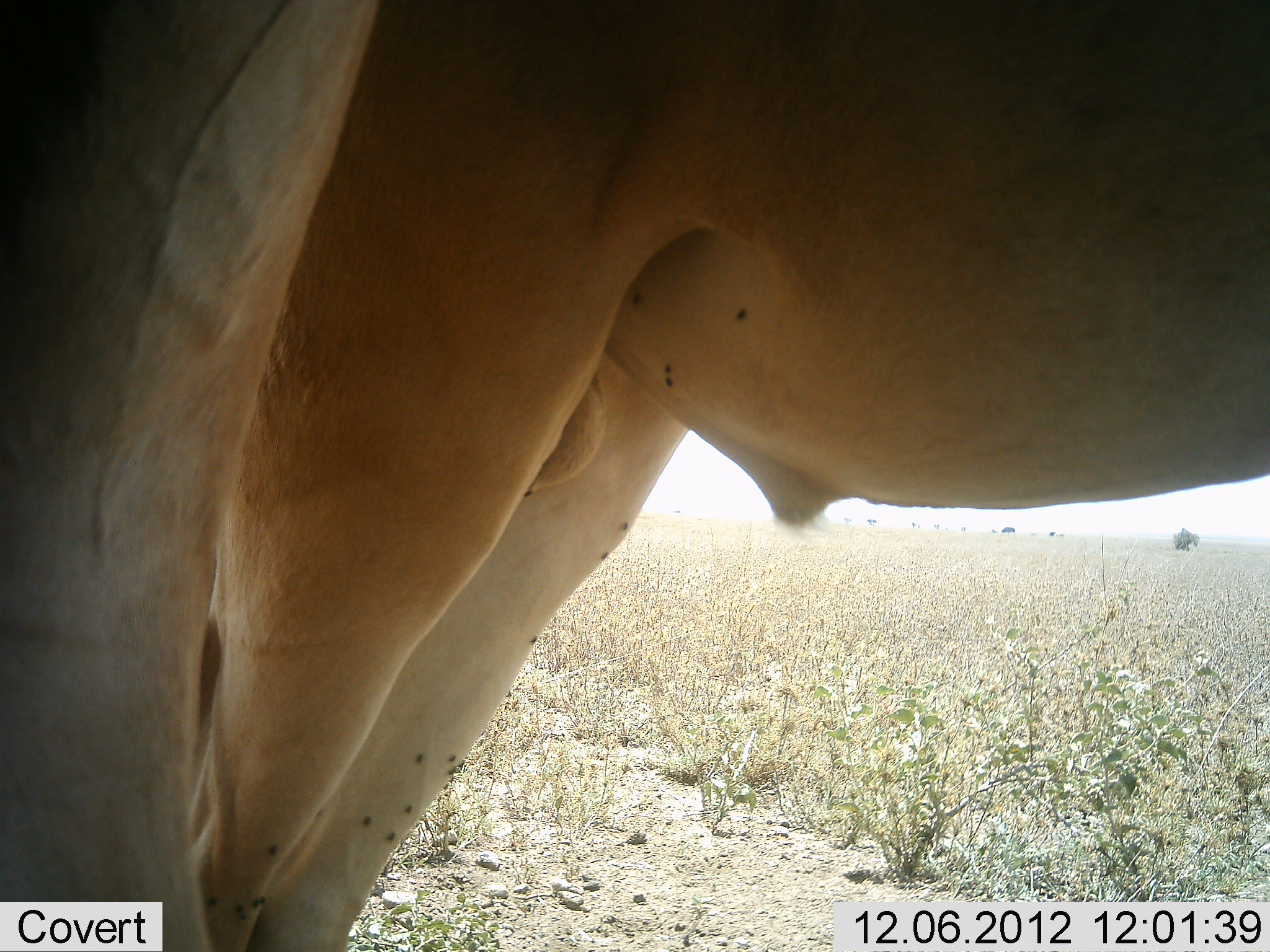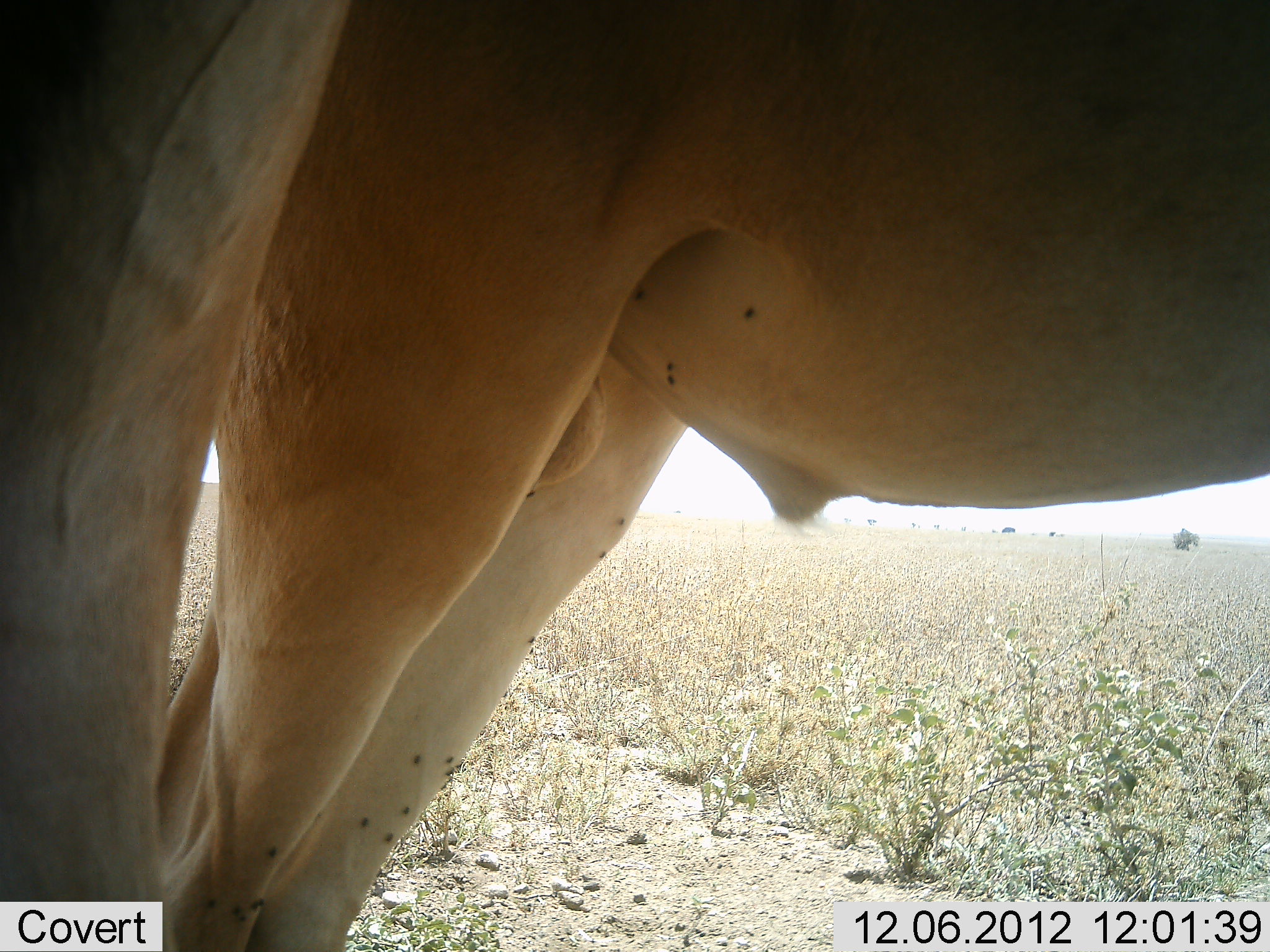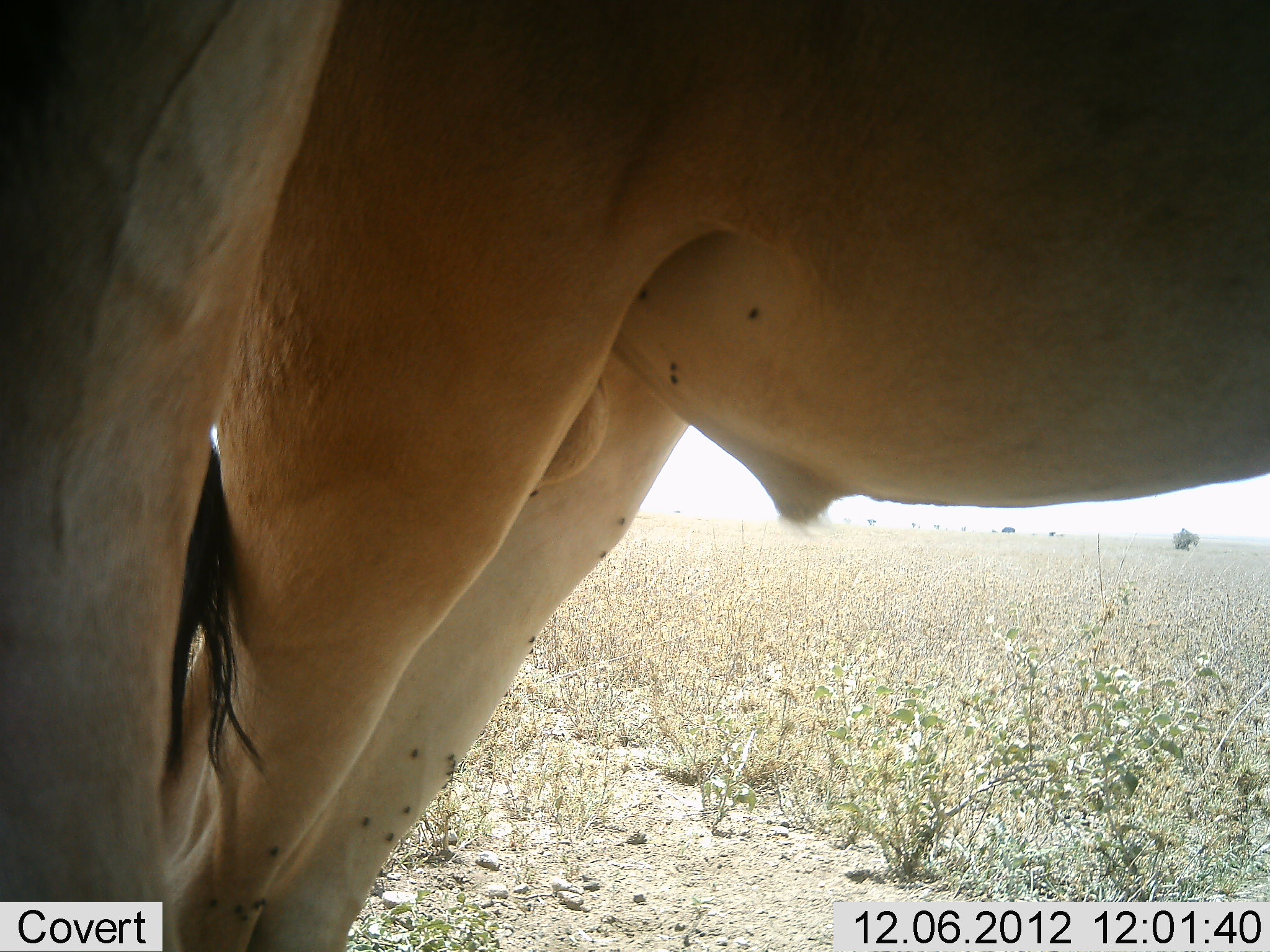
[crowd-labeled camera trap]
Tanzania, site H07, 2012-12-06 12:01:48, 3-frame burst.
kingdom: Animalia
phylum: Chordata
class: Mammalia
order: Artiodactyla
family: Bovidae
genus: Alcelaphus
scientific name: Alcelaphus buselaphus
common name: hartebeest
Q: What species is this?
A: Hartebeest (Alcelaphus buselaphus).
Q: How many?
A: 2.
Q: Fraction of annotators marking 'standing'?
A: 100%.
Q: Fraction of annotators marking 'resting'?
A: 0%.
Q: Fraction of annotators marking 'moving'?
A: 0%.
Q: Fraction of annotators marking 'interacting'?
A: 0%.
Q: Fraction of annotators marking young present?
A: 0%.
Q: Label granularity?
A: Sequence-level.